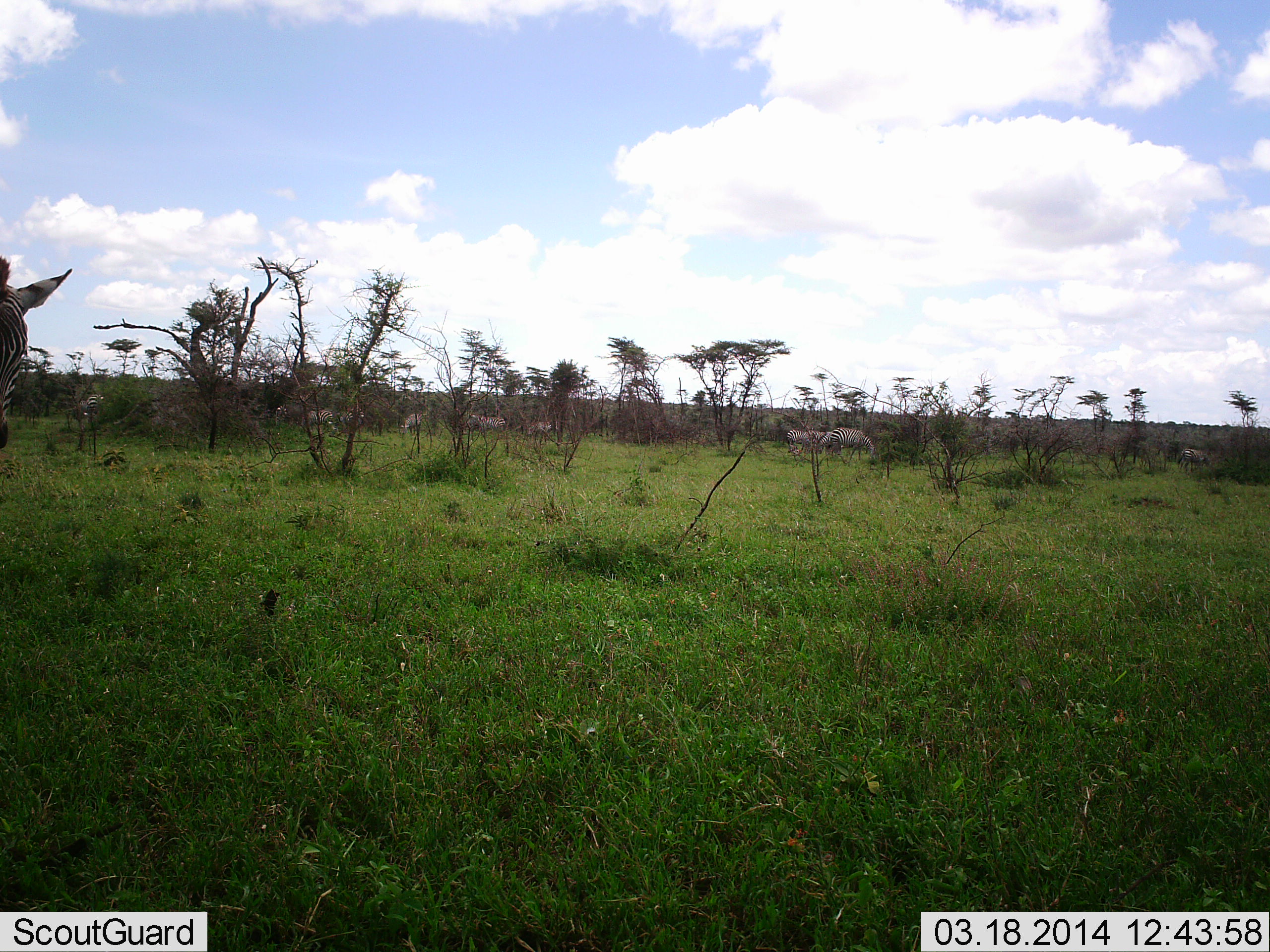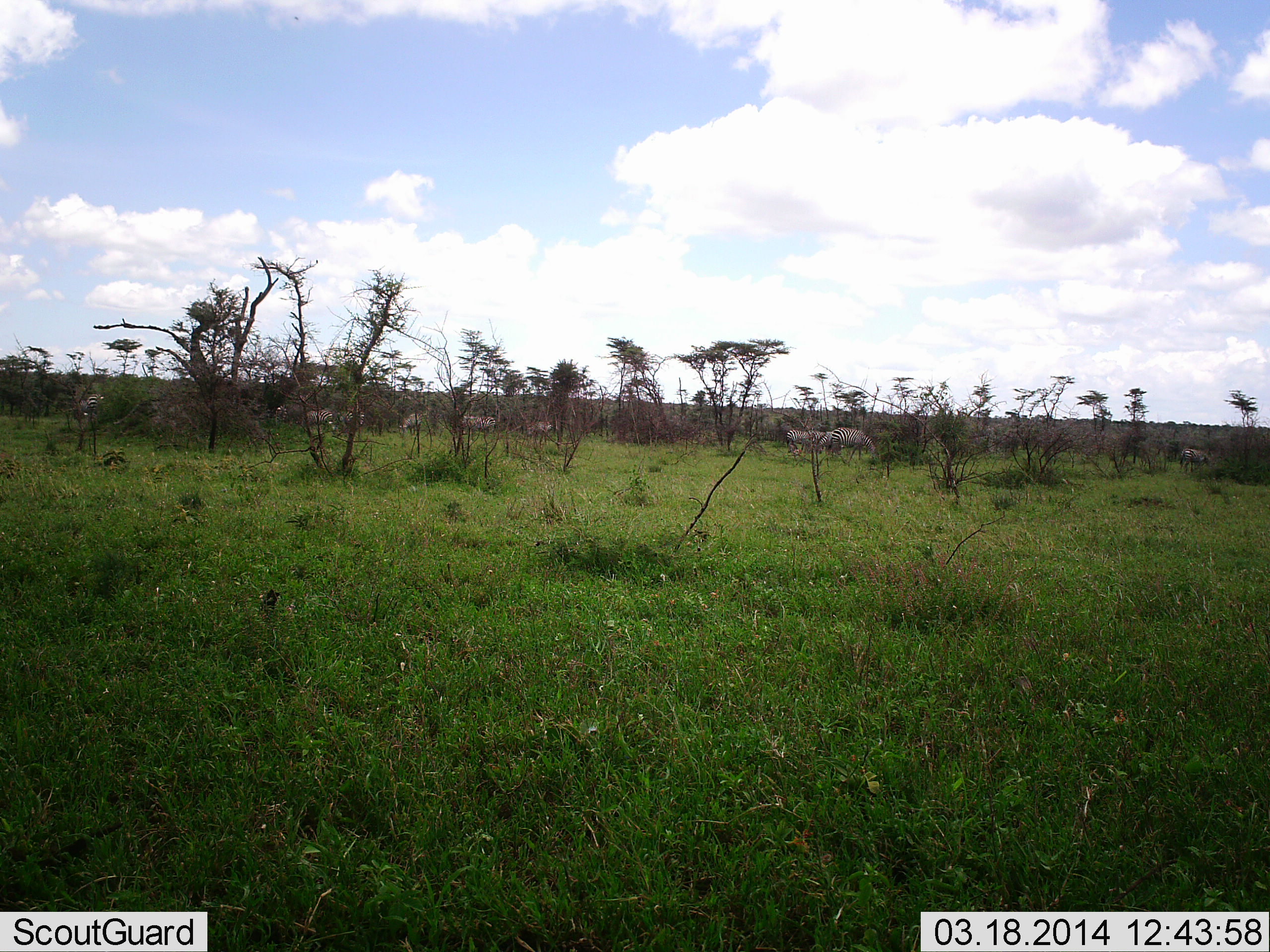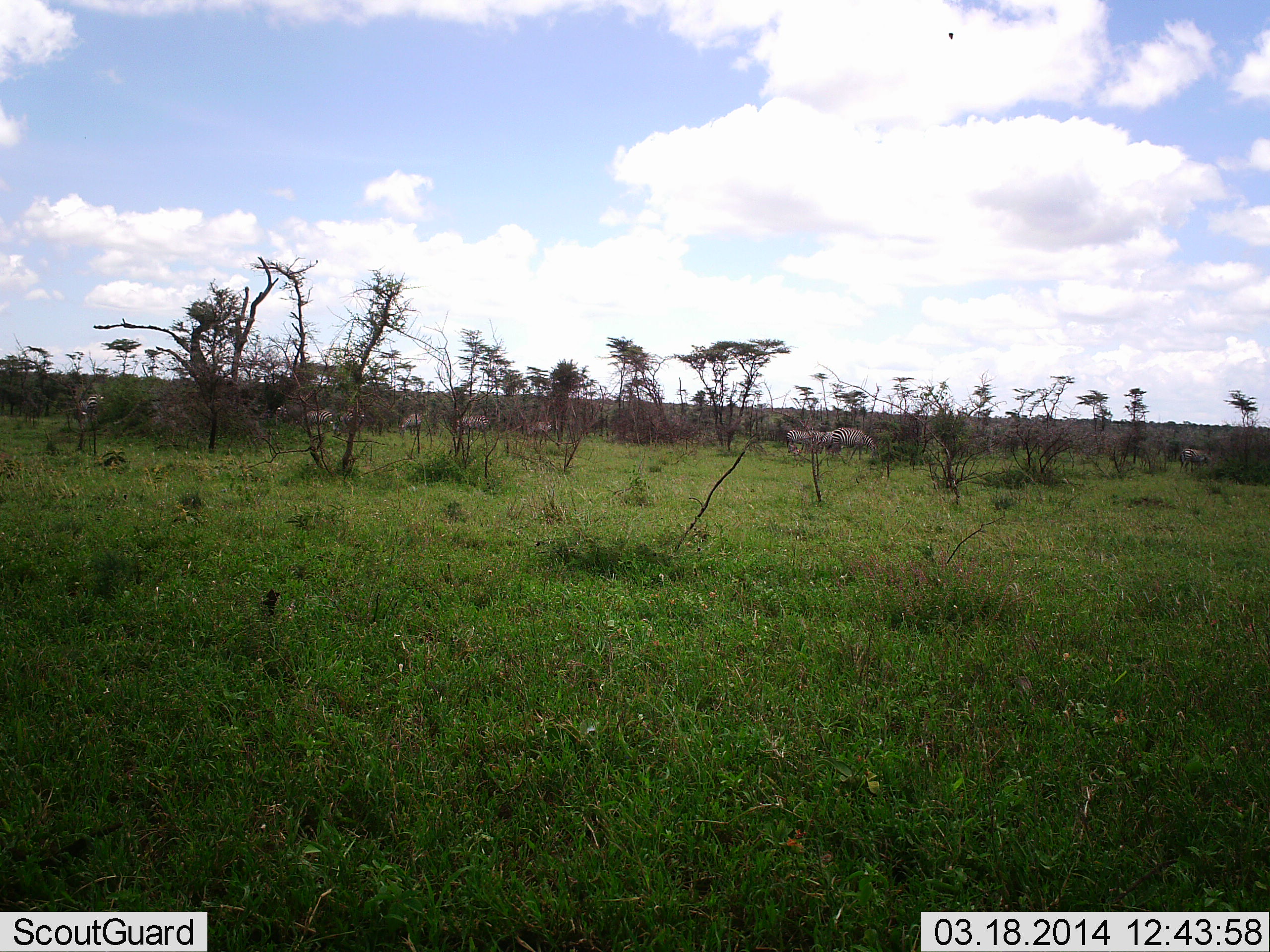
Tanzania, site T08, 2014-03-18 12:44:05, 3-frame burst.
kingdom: Animalia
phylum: Chordata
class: Mammalia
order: Perissodactyla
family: Equidae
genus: Equus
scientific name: Equus quagga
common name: plains zebra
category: zebra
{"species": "zebra (plains zebra) (Equus quagga)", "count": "10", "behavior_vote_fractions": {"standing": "90%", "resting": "0%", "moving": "20%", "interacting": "0%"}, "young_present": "0%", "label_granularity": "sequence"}